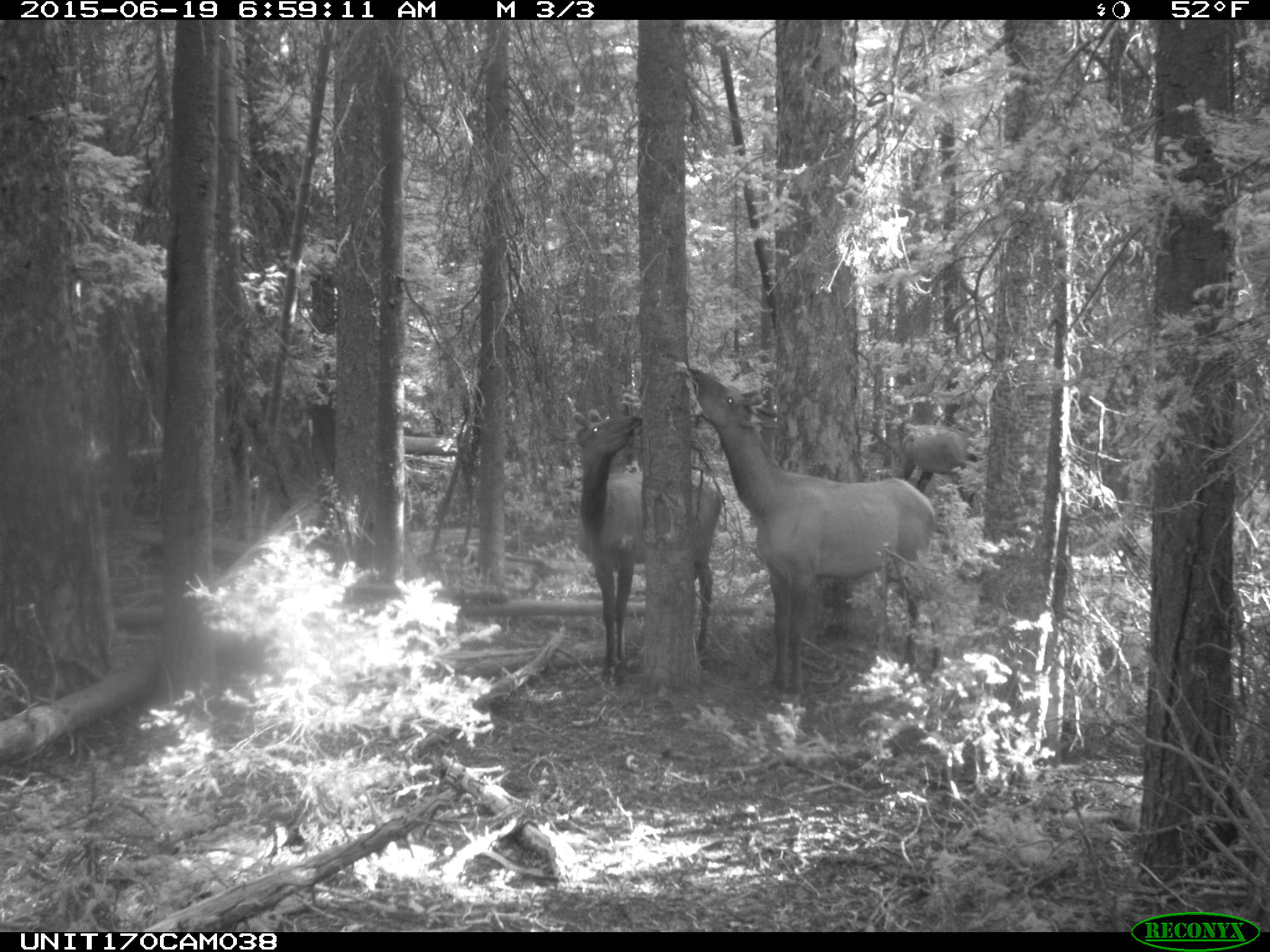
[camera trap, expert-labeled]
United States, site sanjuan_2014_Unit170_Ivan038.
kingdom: Animalia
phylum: Chordata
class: Mammalia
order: Artiodactyla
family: Cervidae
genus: Cervus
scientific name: Cervus elaphus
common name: red deer